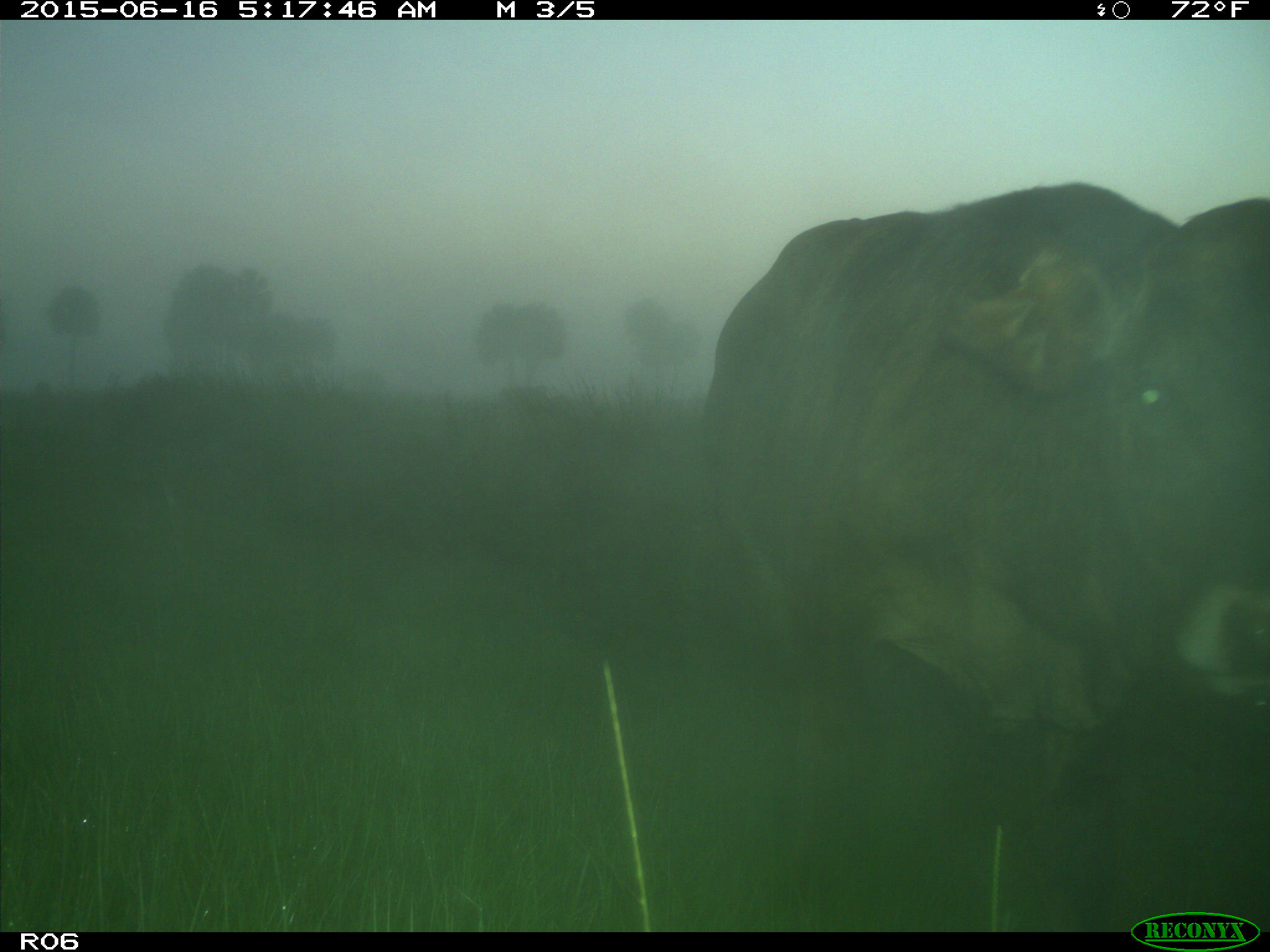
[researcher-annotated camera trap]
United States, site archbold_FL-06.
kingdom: Animalia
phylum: Chordata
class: Mammalia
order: Artiodactyla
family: Bovidae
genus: Bos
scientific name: Bos taurus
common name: domestic cow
Bos taurus (domestic cow).